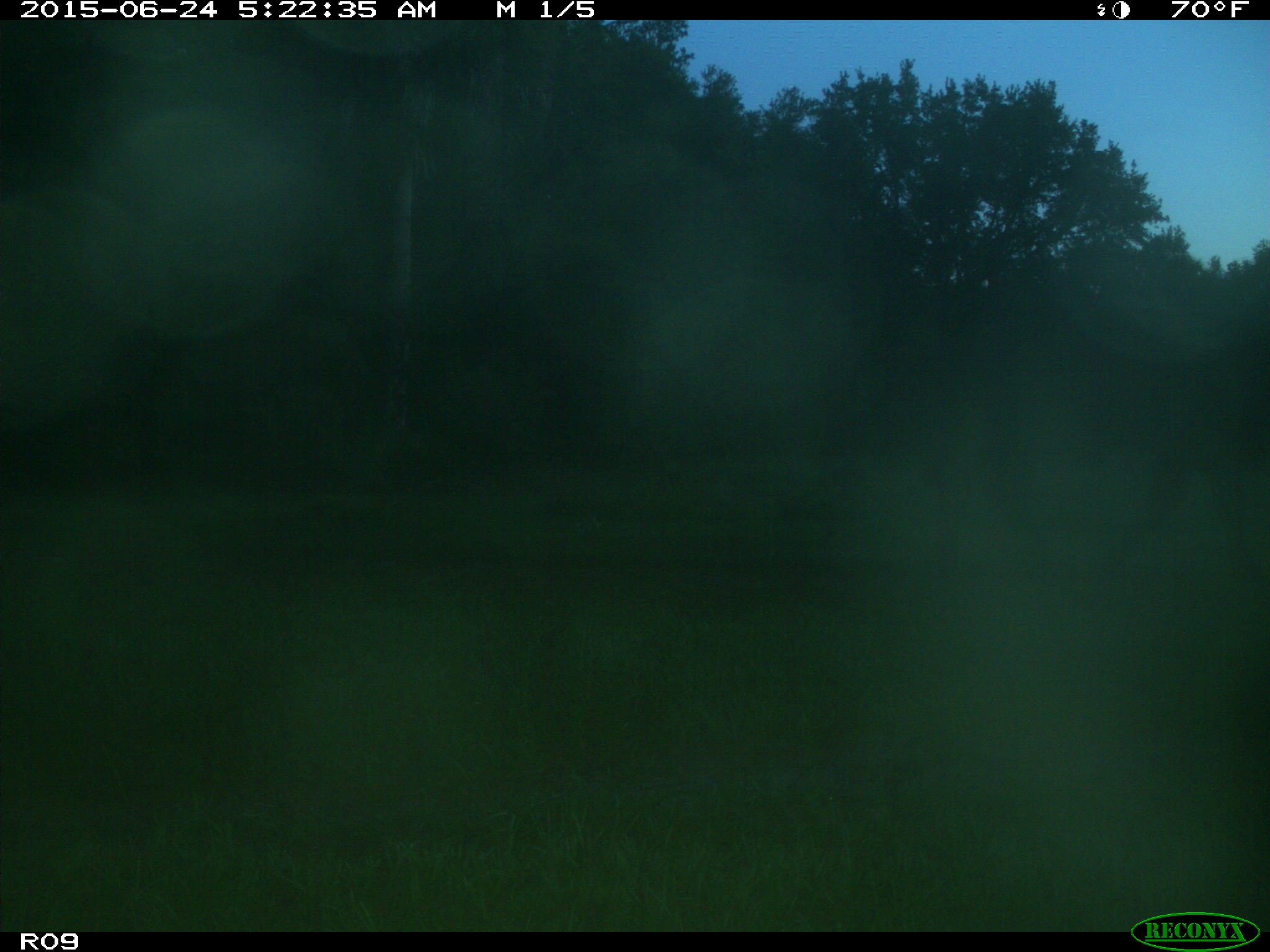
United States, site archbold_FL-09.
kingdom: Animalia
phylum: Chordata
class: Mammalia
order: Artiodactyla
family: Bovidae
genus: Bos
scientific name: Bos taurus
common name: domestic cow